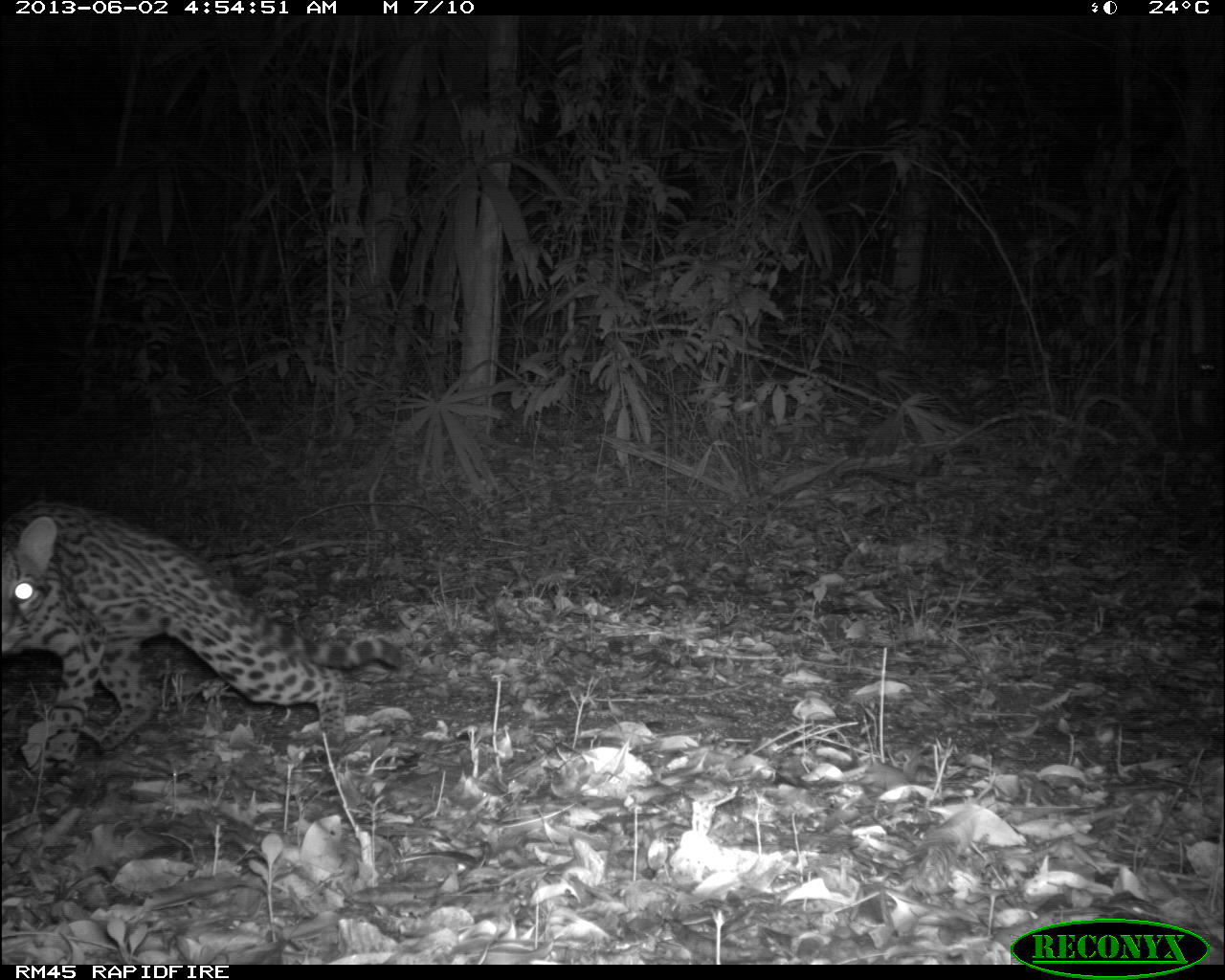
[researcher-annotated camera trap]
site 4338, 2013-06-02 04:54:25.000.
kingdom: Animalia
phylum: Chordata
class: Mammalia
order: Carnivora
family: Felidae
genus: Leopardus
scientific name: Leopardus pardalis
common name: ocelot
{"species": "Leopardus pardalis (ocelot)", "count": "1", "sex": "female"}